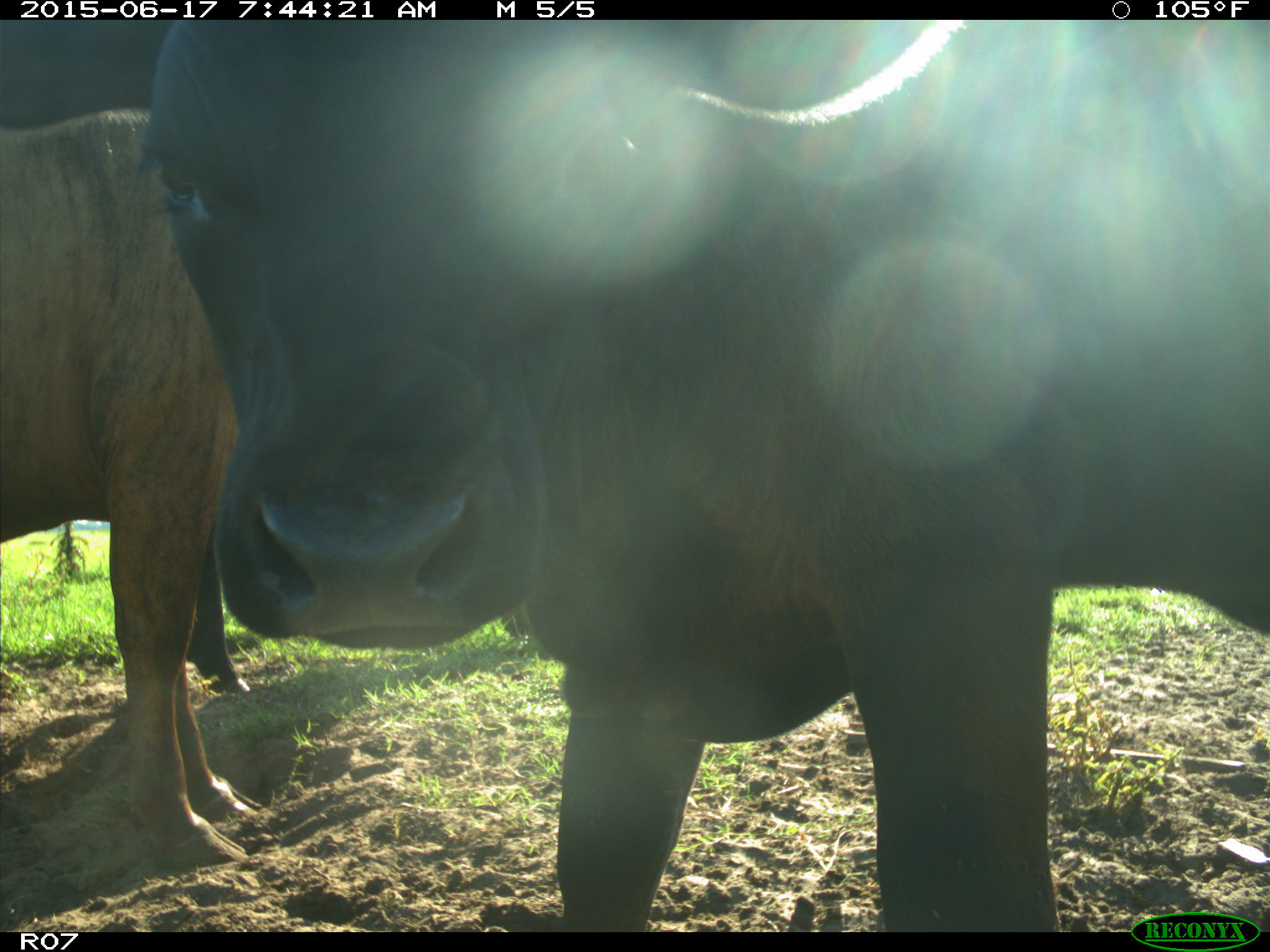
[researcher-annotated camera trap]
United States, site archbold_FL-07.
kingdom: Animalia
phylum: Chordata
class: Mammalia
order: Artiodactyla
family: Bovidae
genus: Bos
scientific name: Bos taurus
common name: domestic cow